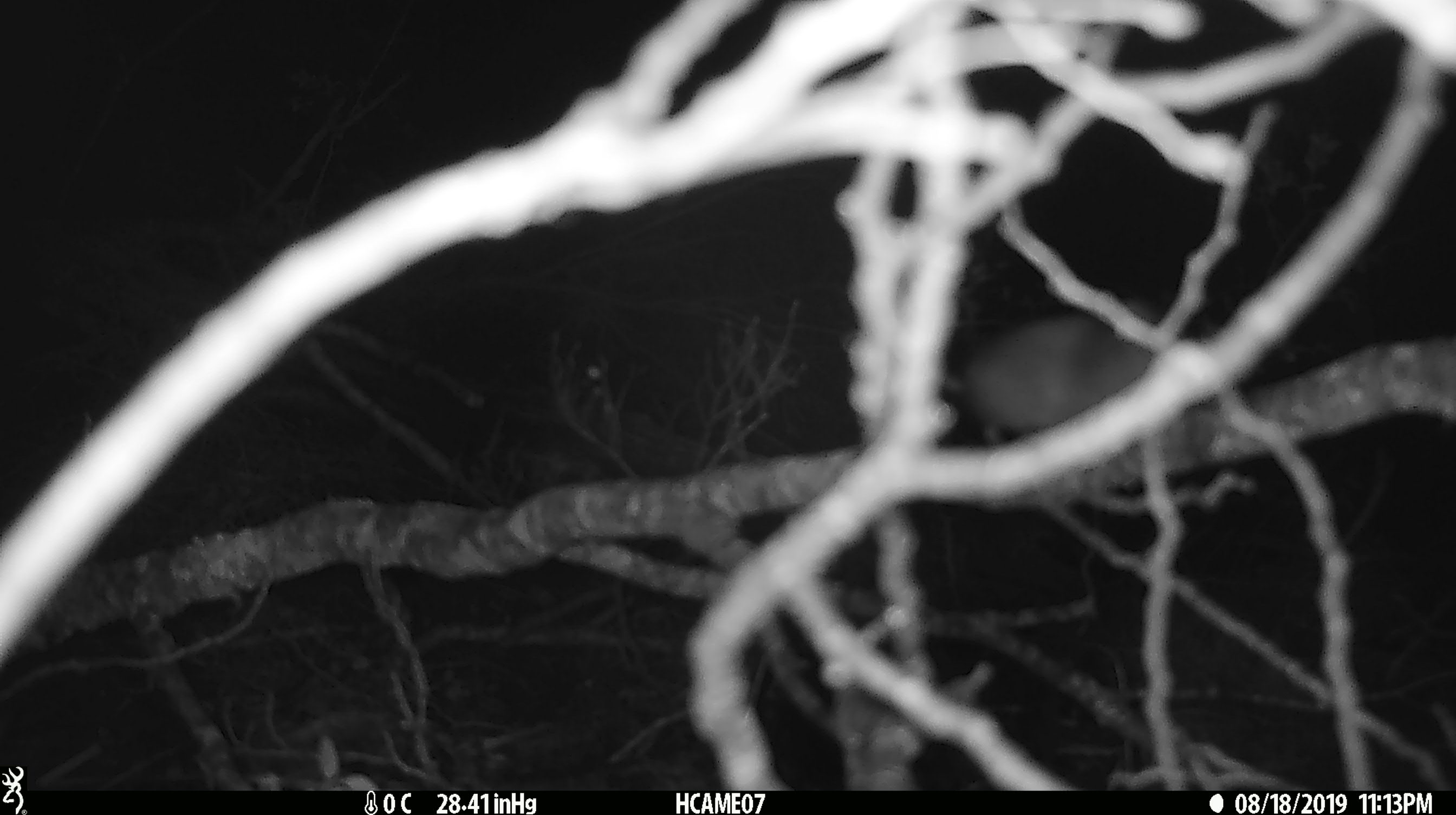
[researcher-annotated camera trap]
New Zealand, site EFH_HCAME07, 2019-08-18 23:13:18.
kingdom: Animalia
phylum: Chordata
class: Mammalia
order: Rodentia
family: Muridae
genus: Mus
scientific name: Mus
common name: mouse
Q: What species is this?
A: Mouse (Mus).